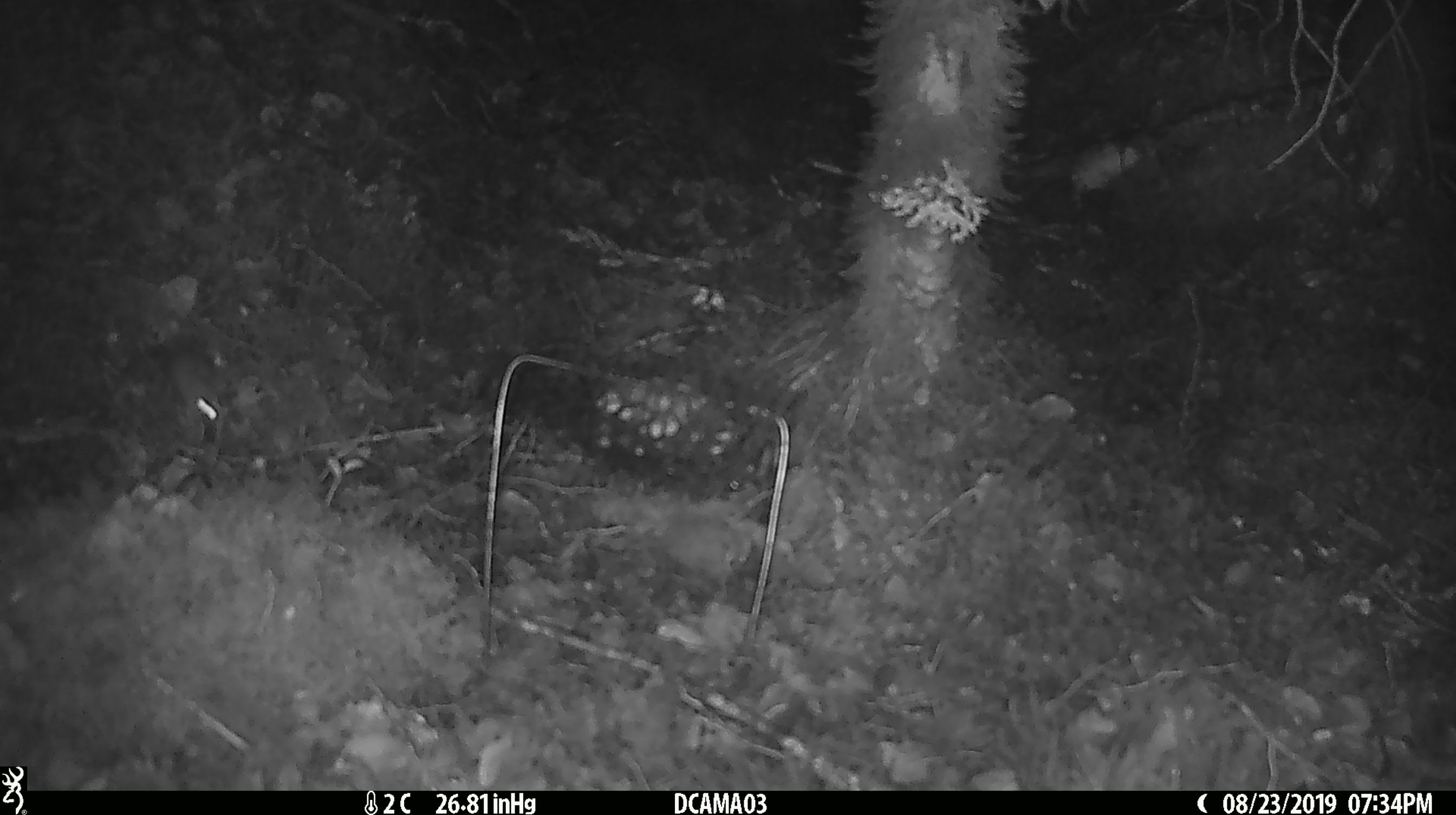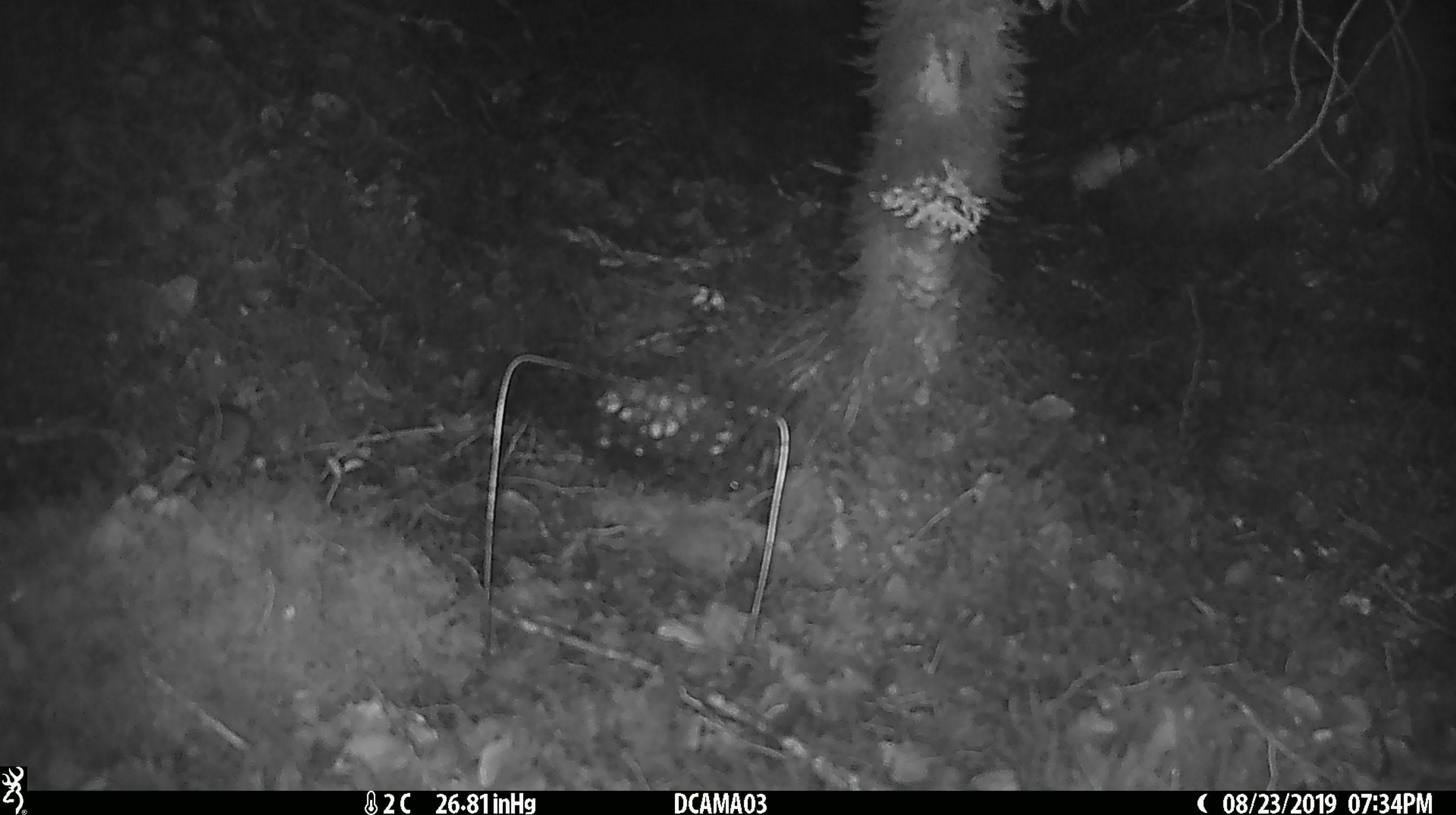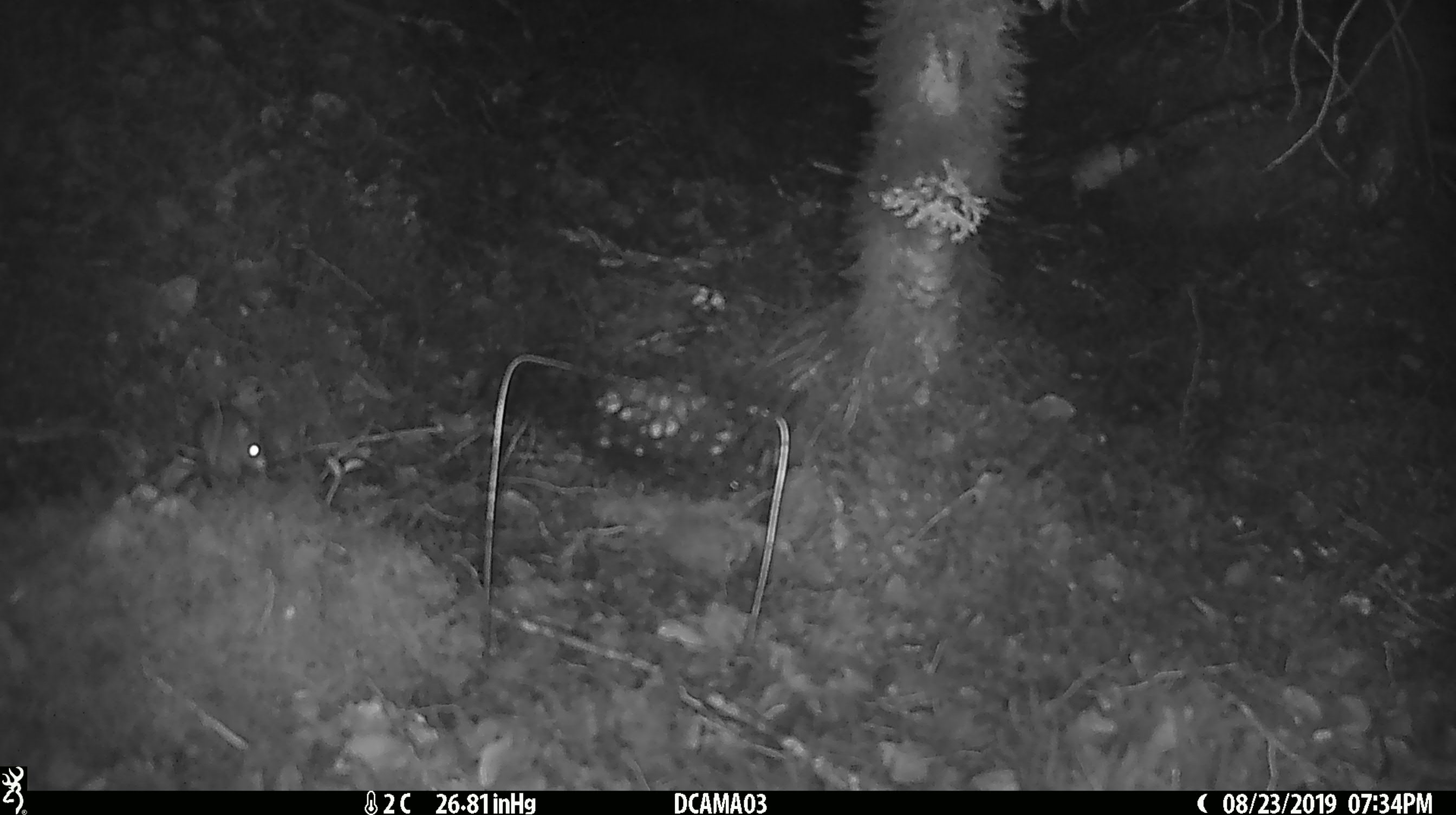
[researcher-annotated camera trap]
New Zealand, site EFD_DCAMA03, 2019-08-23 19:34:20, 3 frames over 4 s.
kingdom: Animalia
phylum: Chordata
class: Mammalia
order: Rodentia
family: Muridae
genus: Mus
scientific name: Mus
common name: mouse